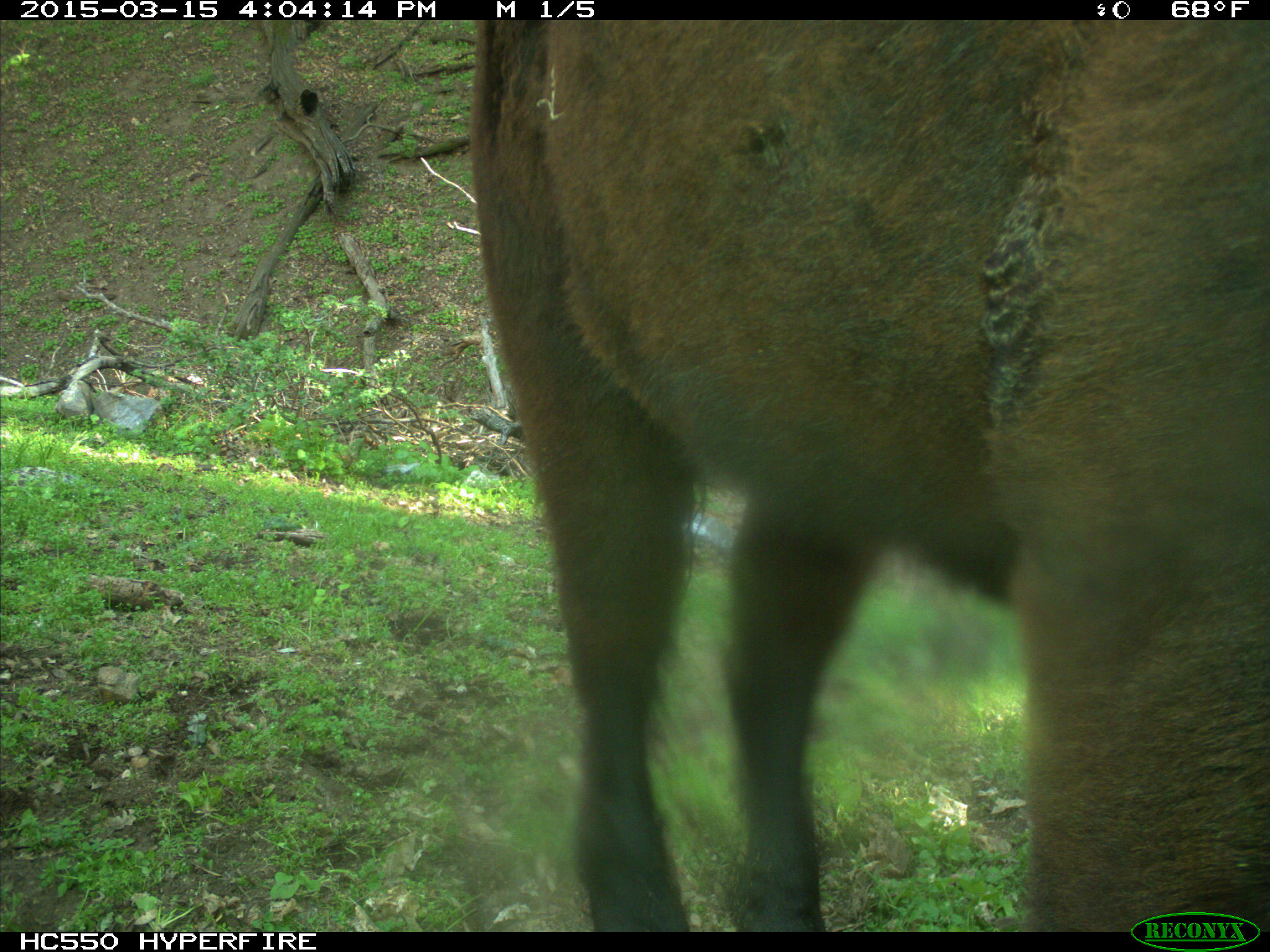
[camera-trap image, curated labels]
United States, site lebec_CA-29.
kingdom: Animalia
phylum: Chordata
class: Mammalia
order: Artiodactyla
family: Bovidae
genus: Bos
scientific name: Bos taurus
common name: domestic cow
Bos taurus (domestic cow).